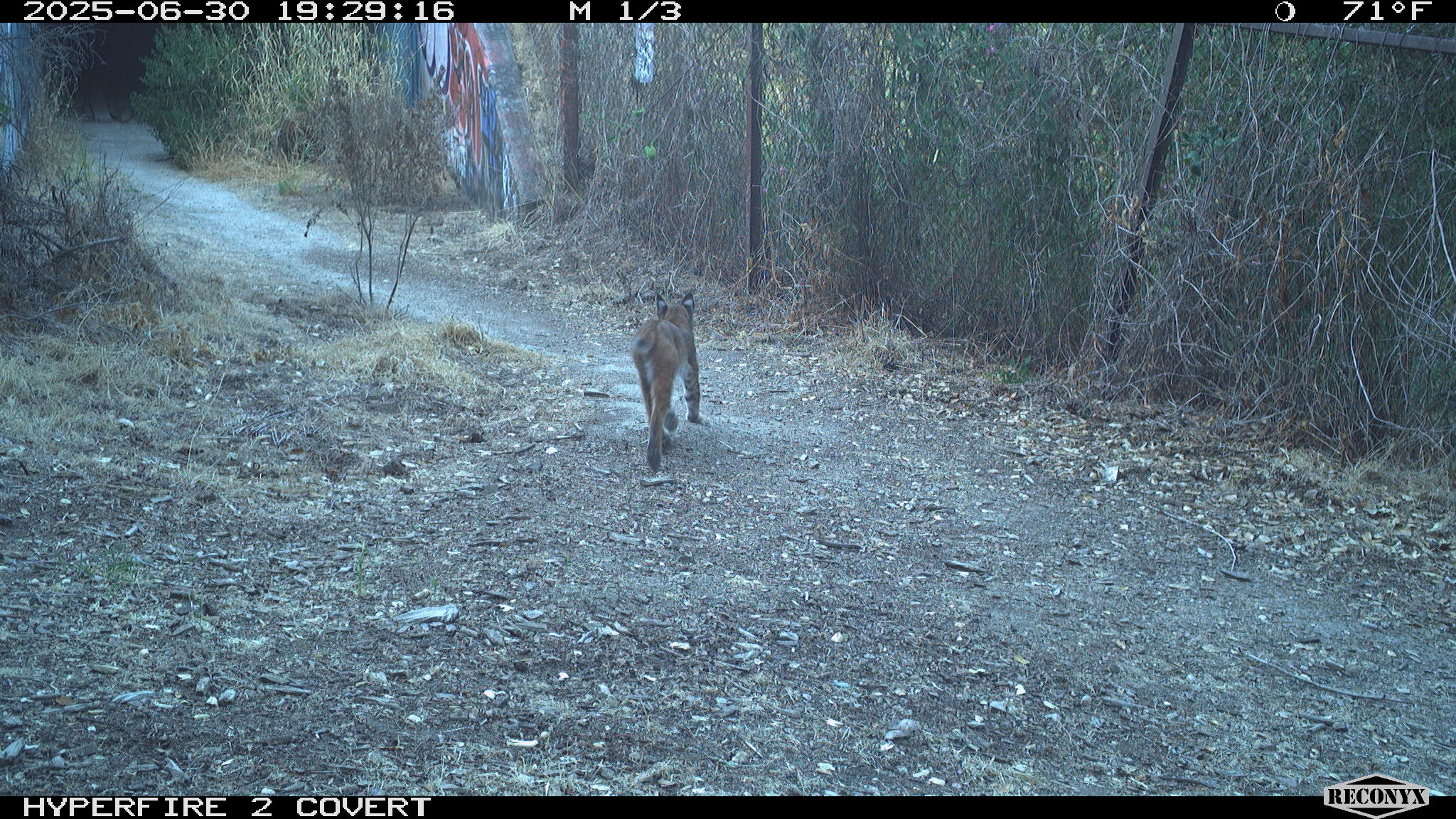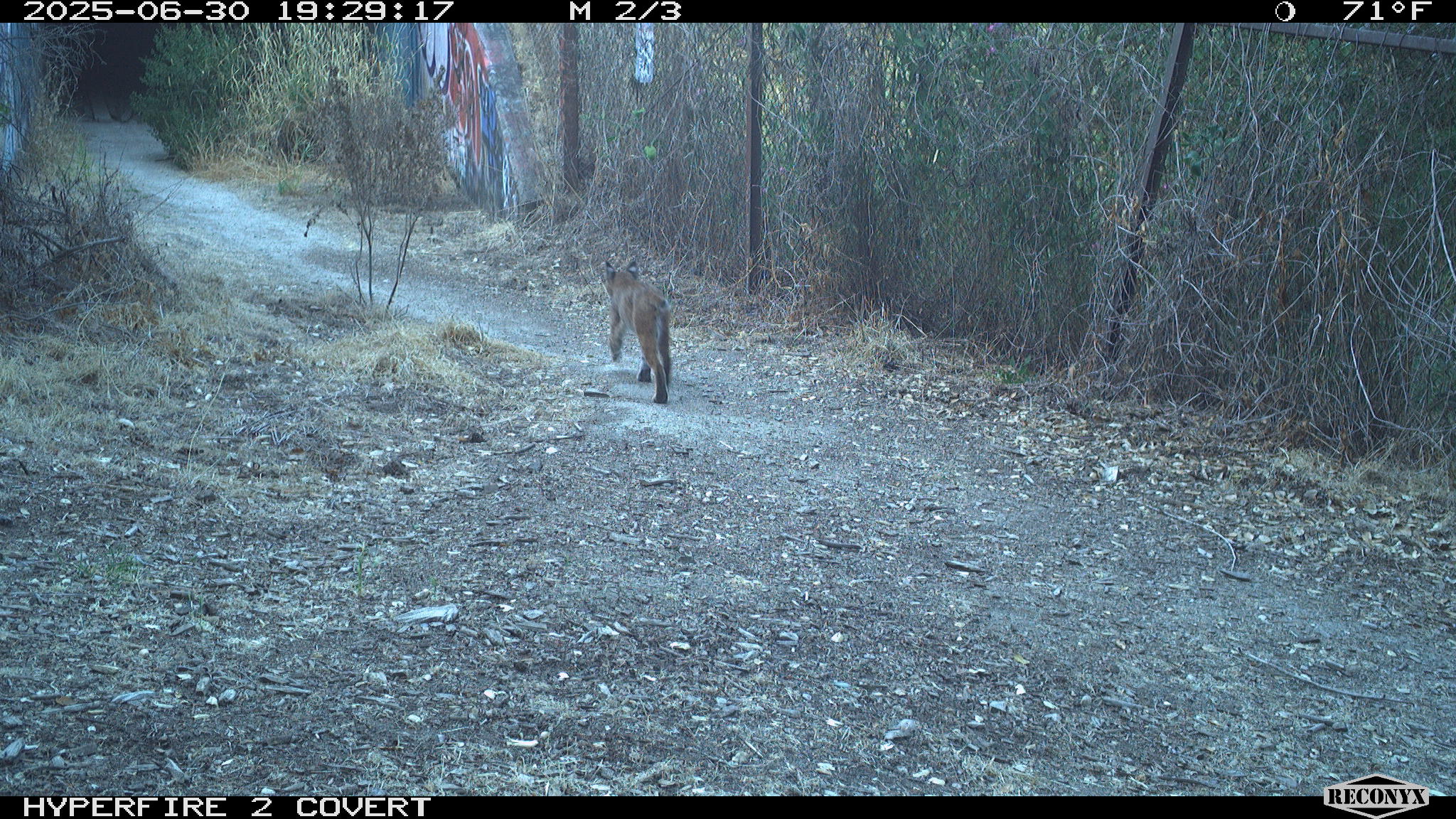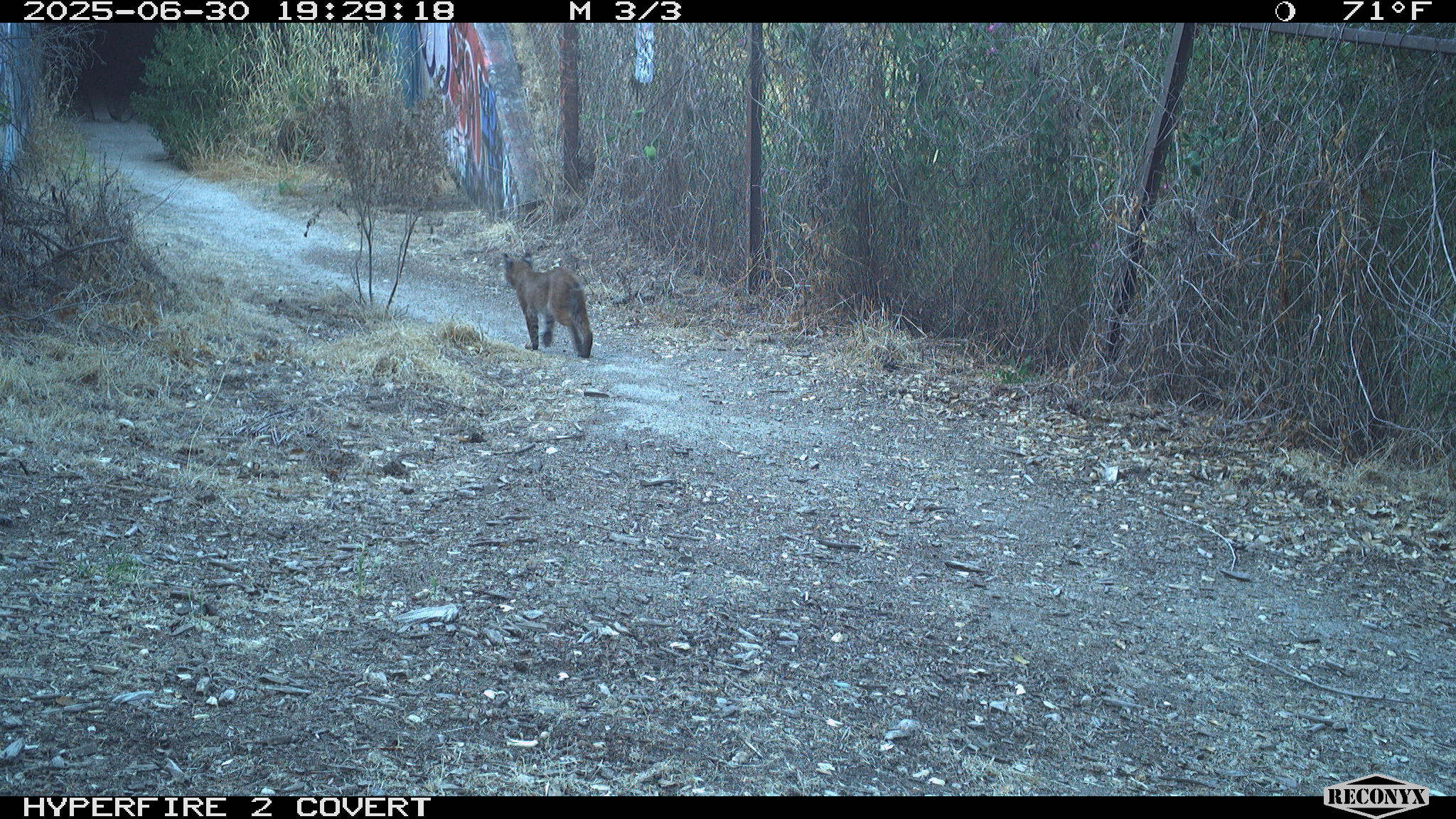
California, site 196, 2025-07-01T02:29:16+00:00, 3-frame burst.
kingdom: Animalia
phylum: Chordata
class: Mammalia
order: Carnivora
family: Felidae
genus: Lynx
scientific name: Lynx rufus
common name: bobcat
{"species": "bobcat (Lynx rufus)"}